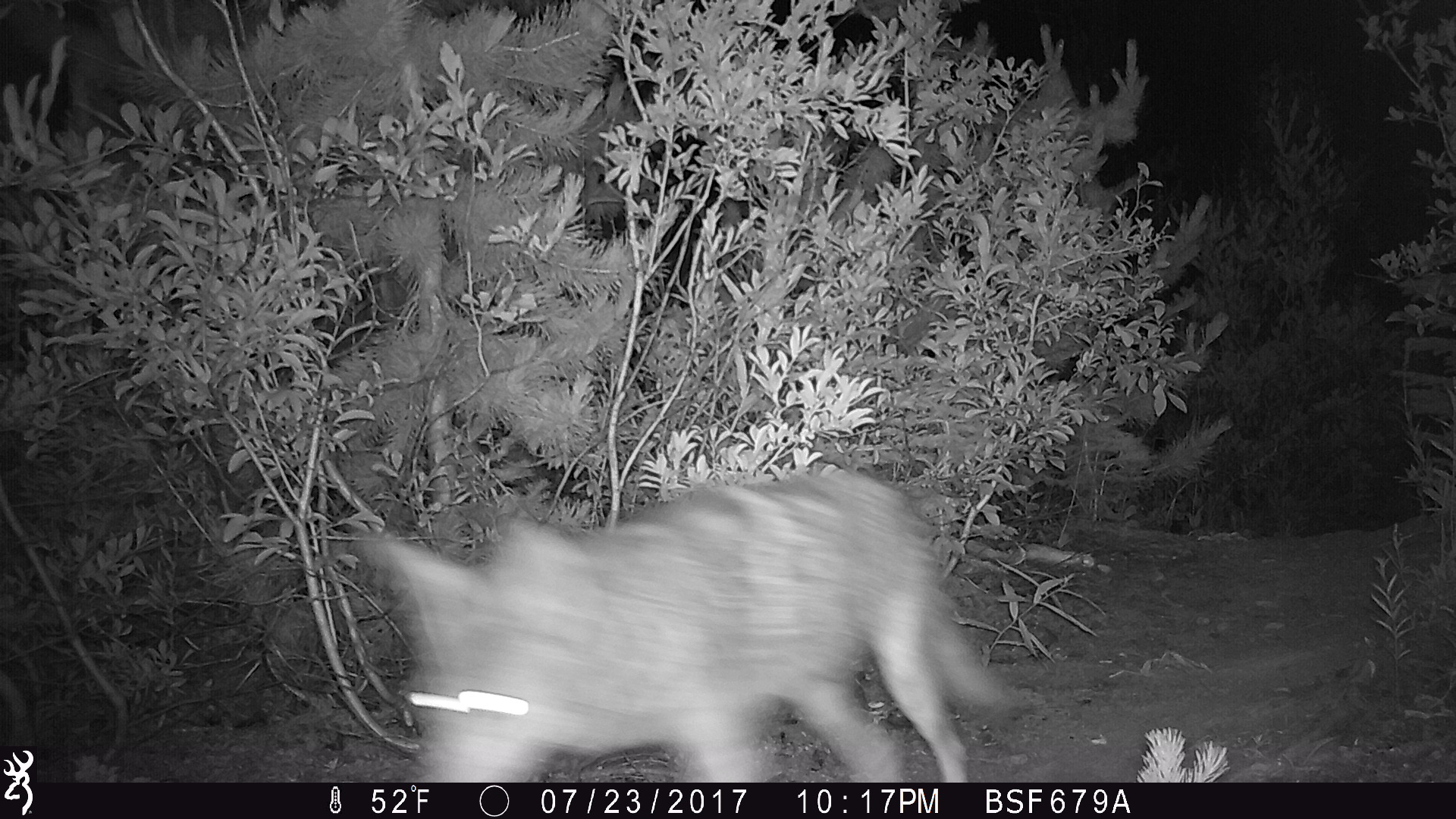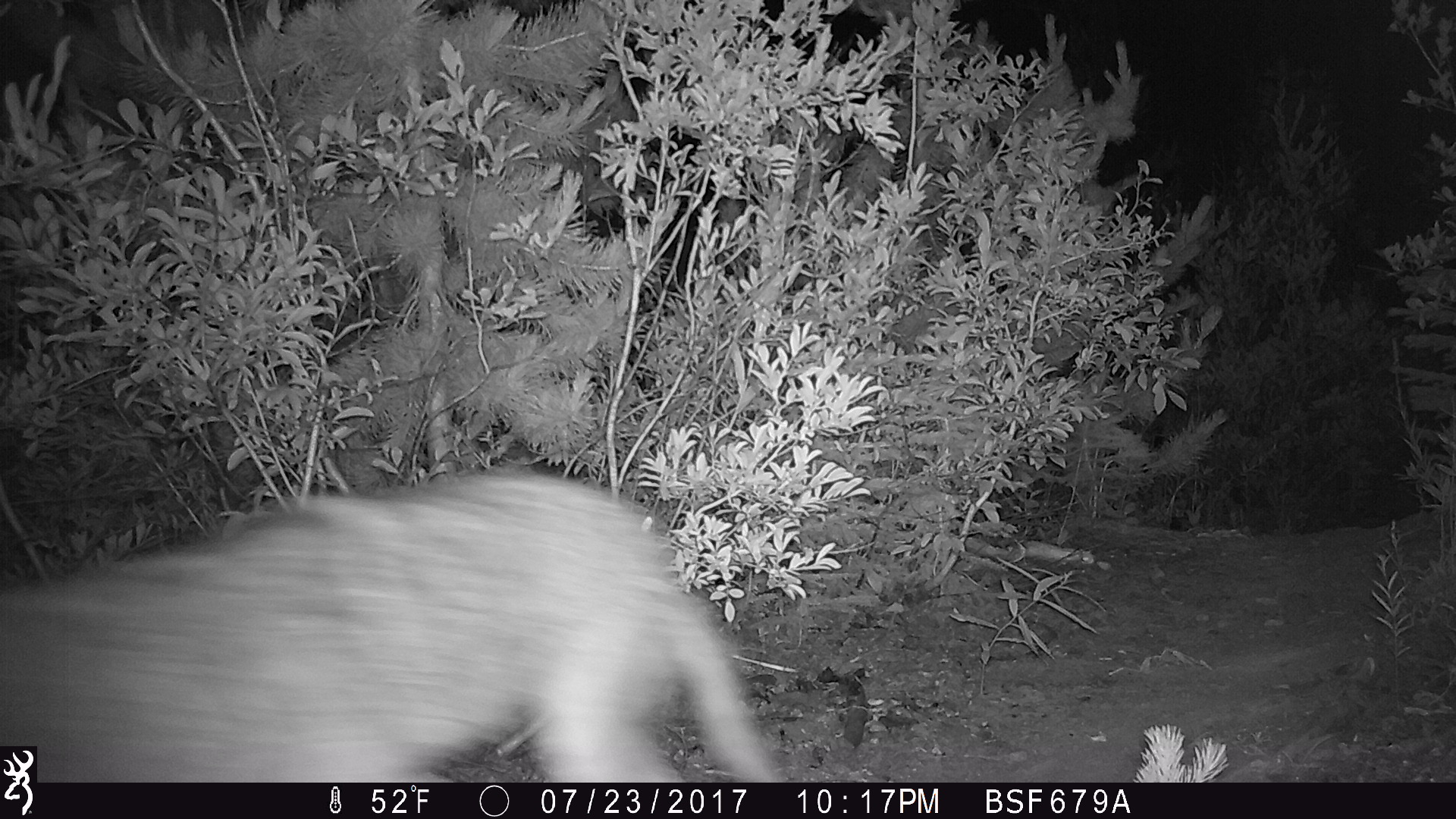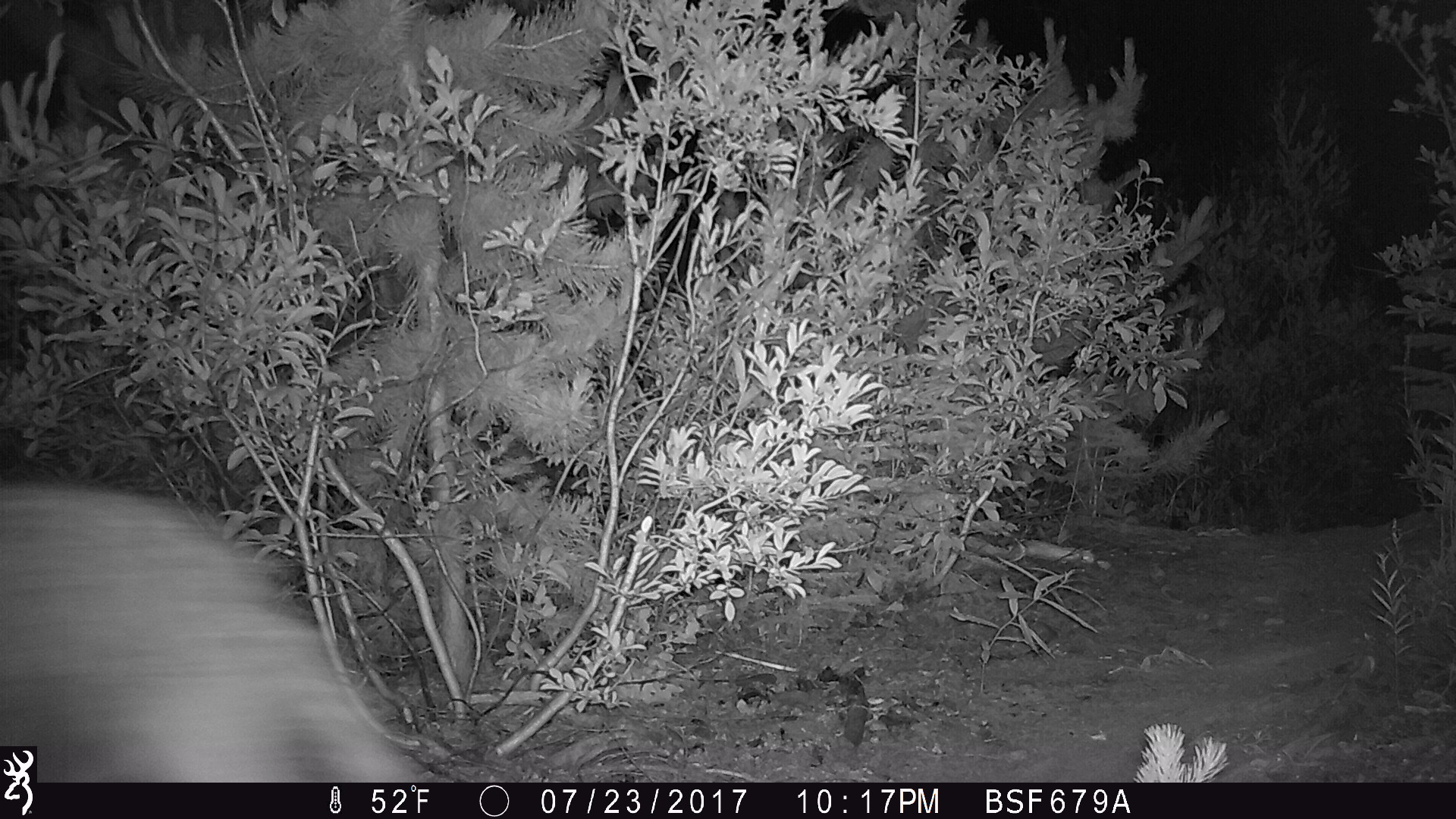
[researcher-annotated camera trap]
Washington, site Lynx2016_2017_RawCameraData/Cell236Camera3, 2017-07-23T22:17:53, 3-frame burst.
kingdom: Animalia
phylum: Chordata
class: Mammalia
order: Carnivora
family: Canidae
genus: Canis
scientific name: Canis latrans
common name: coyote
Canis latrans (coyote). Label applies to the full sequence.